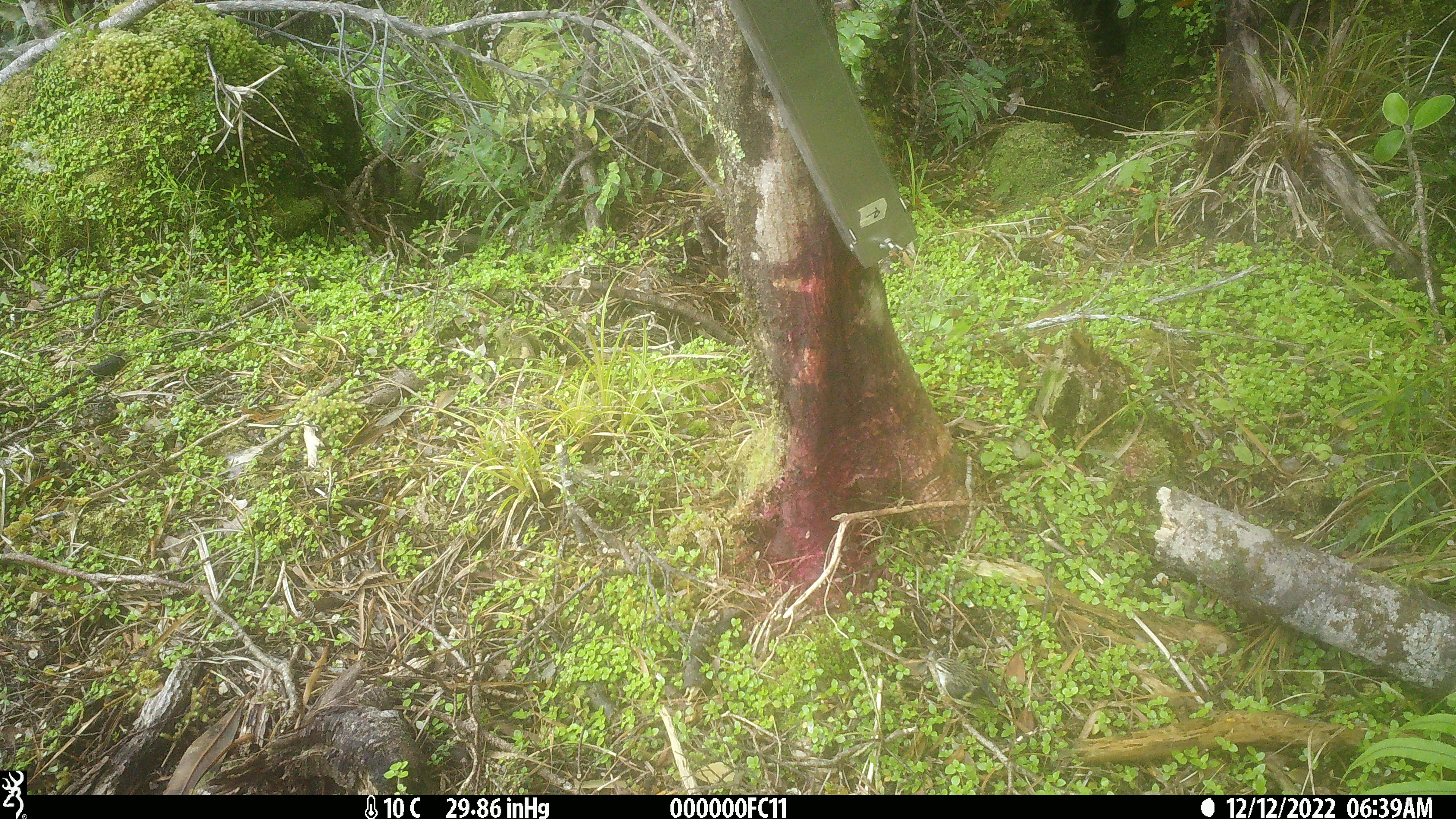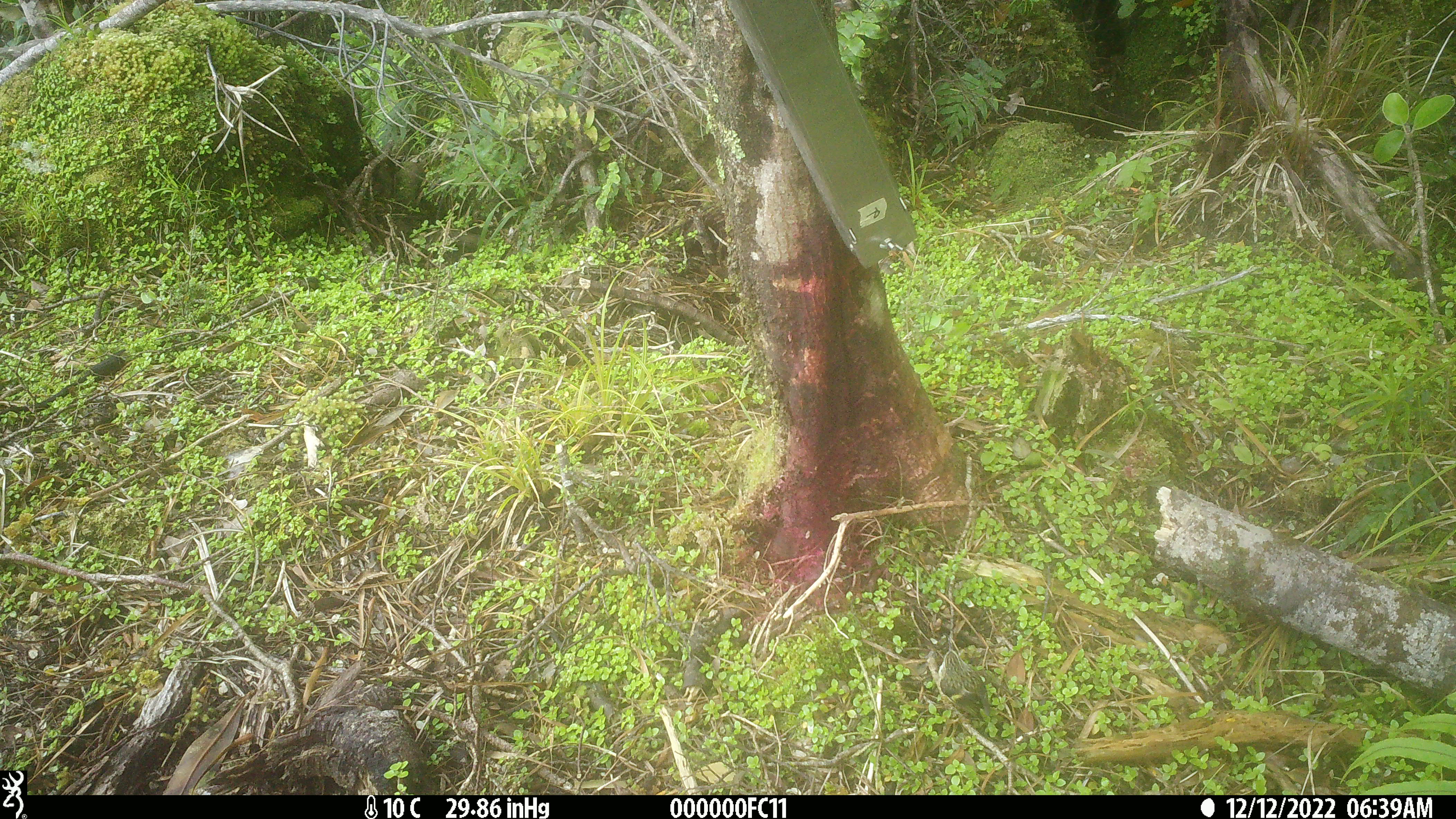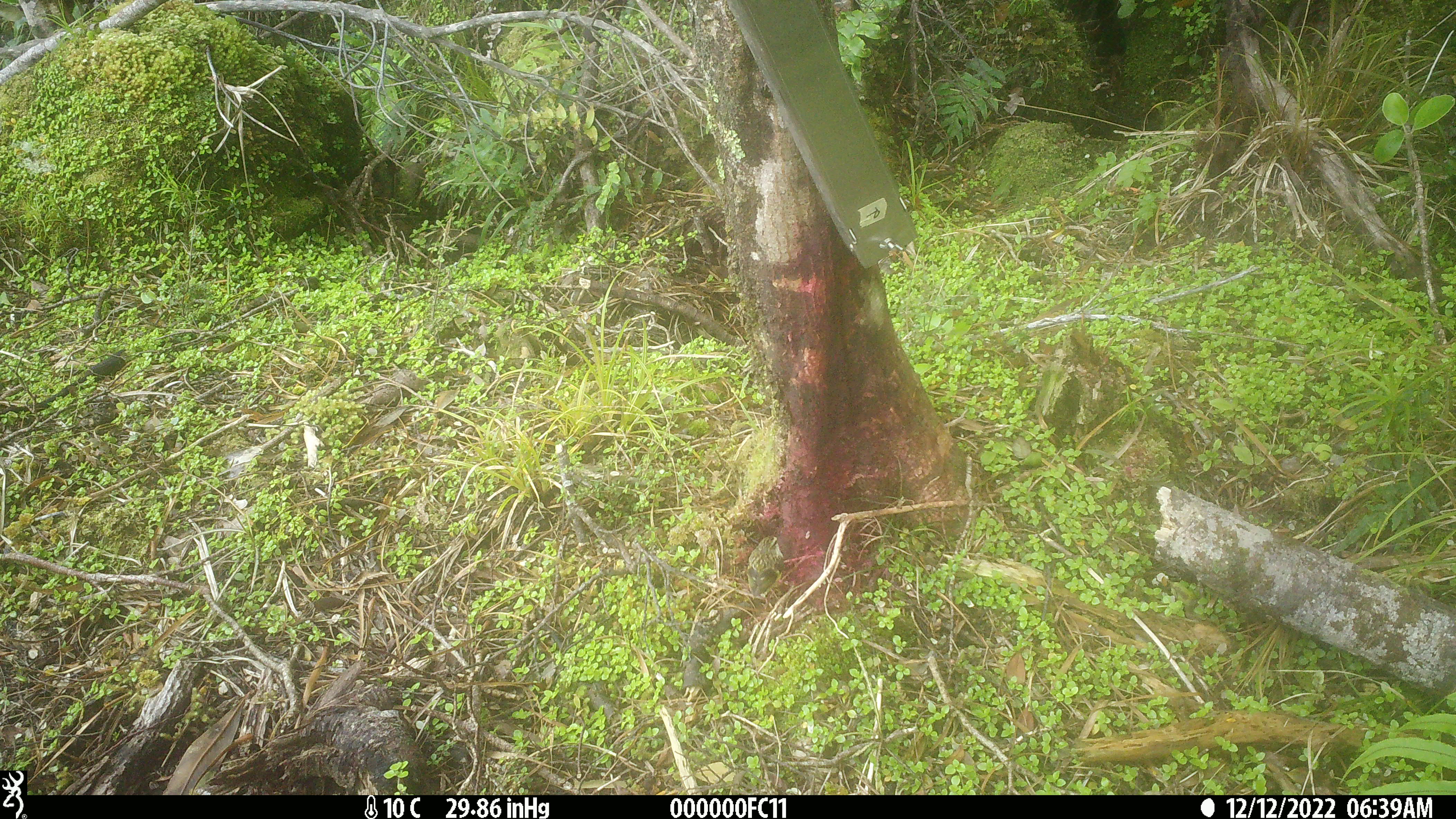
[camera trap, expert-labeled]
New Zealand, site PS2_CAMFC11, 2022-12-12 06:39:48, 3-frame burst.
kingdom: Animalia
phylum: Chordata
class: Aves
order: Passeriformes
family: Acanthisittidae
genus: Acanthisitta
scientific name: Acanthisitta chloris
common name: rifleman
Rifleman (Acanthisitta chloris).